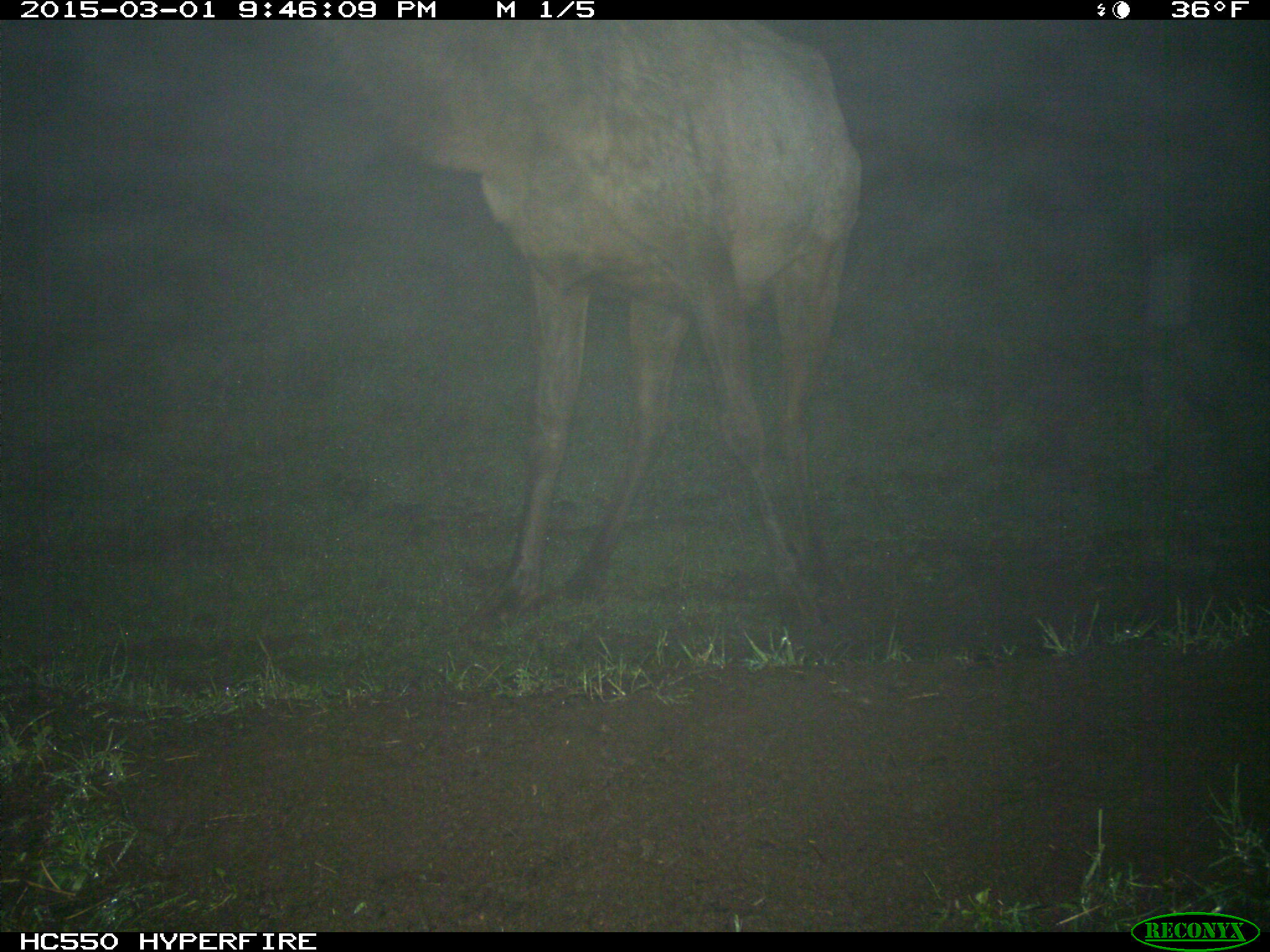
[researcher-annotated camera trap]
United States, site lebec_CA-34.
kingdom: Animalia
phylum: Chordata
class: Mammalia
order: Artiodactyla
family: Cervidae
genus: Cervus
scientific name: Cervus canadensis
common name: elk